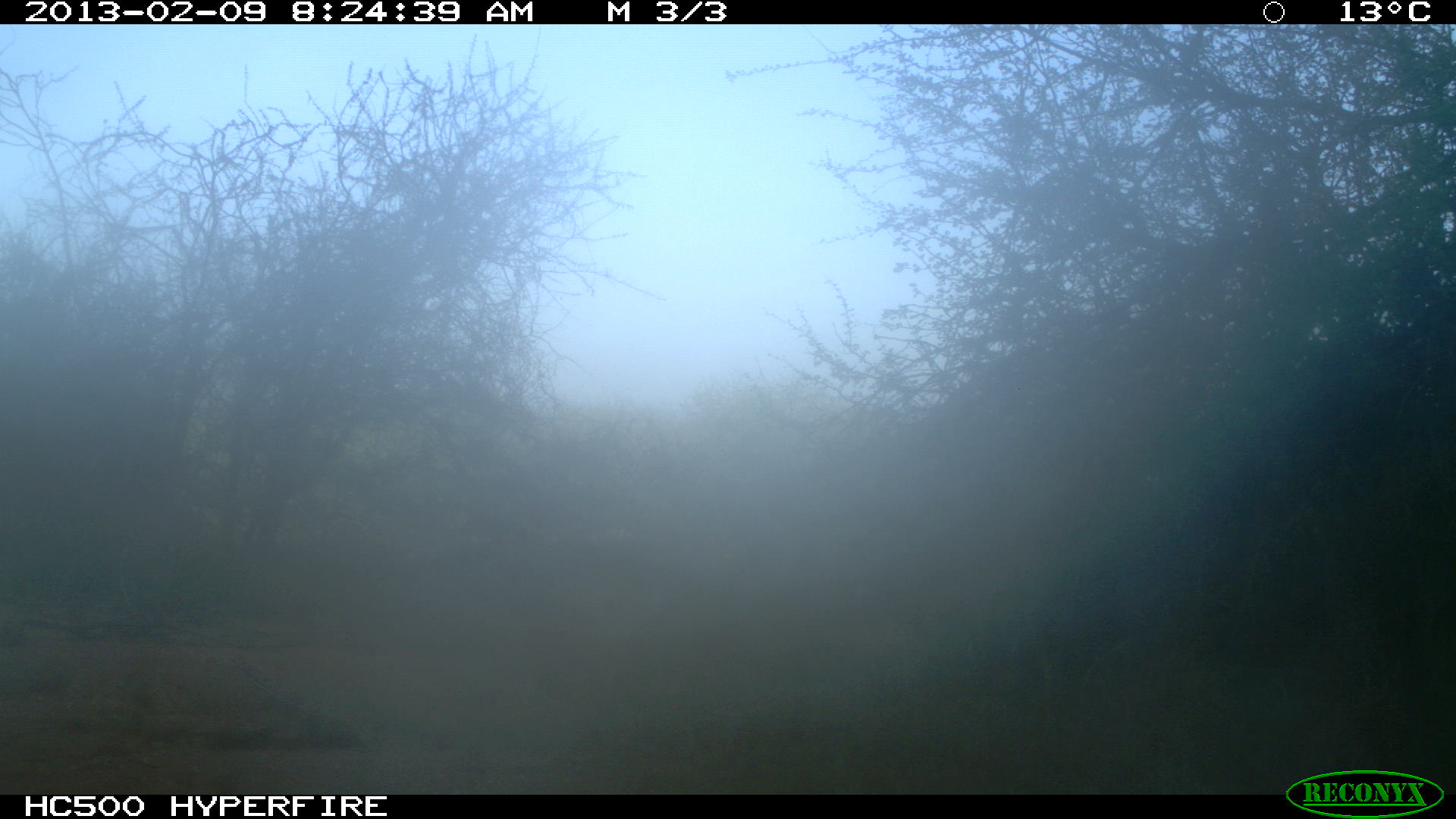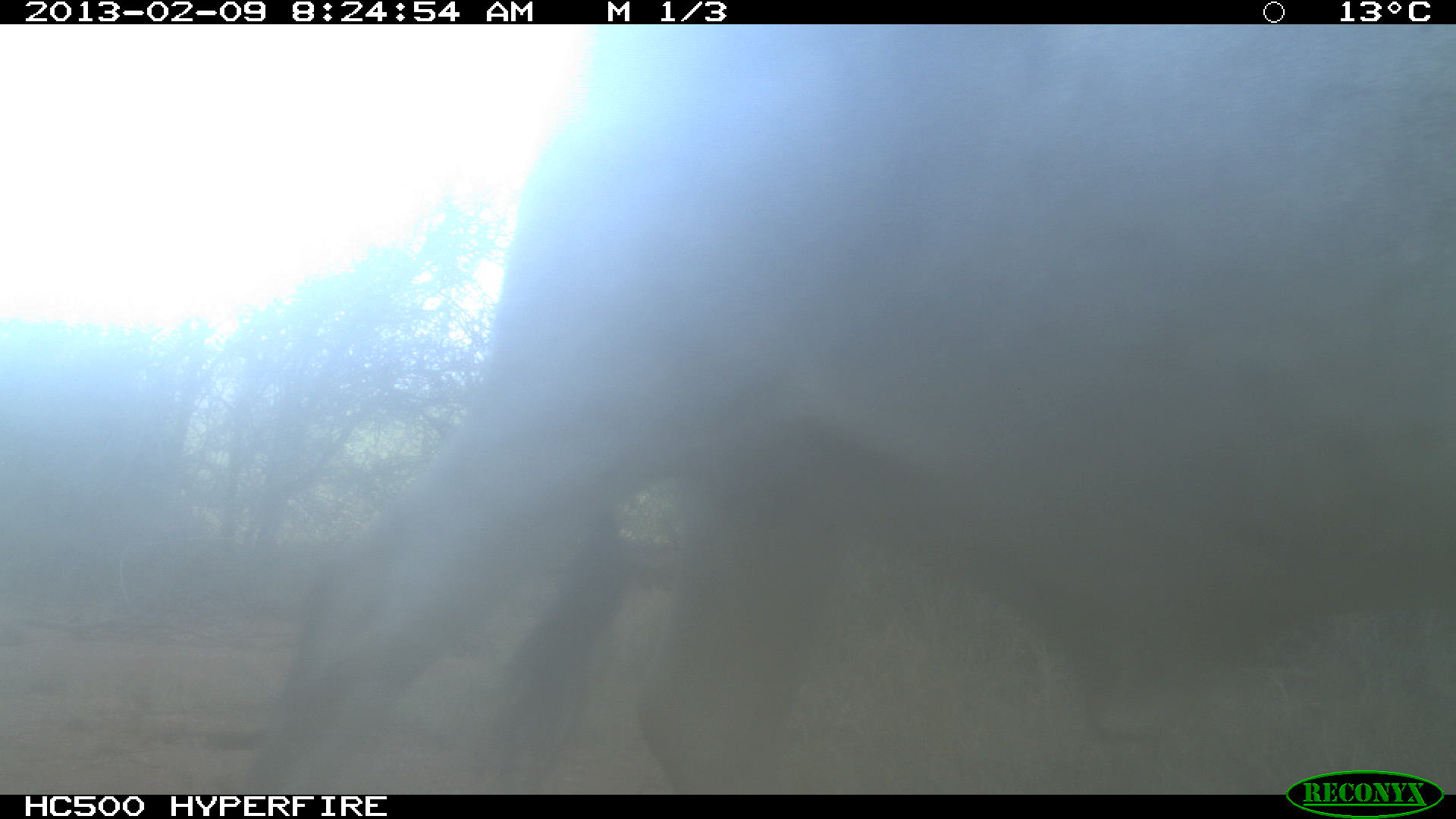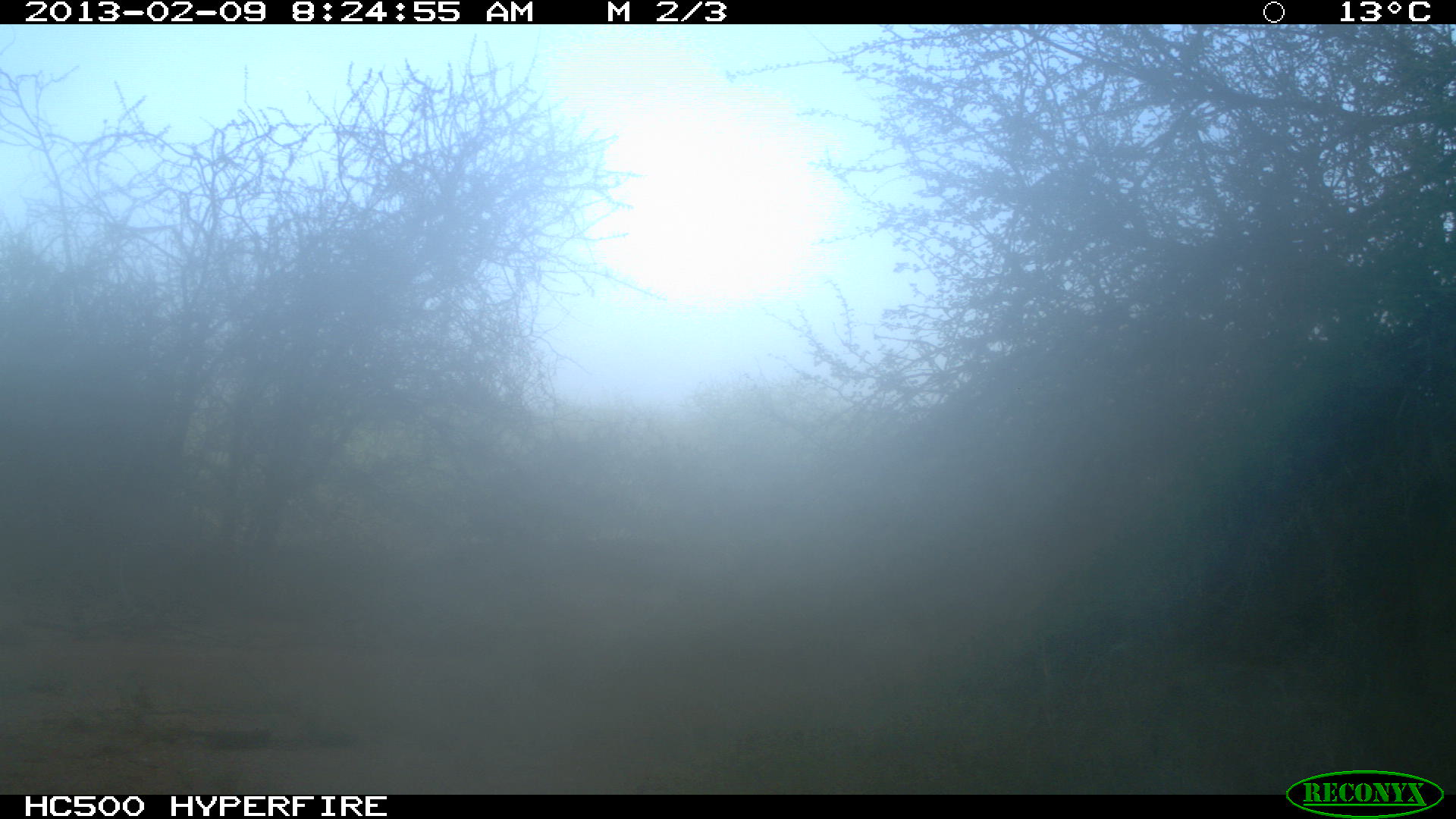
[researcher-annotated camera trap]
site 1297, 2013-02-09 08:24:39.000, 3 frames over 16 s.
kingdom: Animalia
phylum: Chordata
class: Mammalia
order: Artiodactyla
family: Bovidae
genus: Bos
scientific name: Bos taurus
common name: domestic cattle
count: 1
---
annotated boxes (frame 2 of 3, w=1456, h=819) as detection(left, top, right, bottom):
bos taurus: detection(245, 21, 1448, 790)